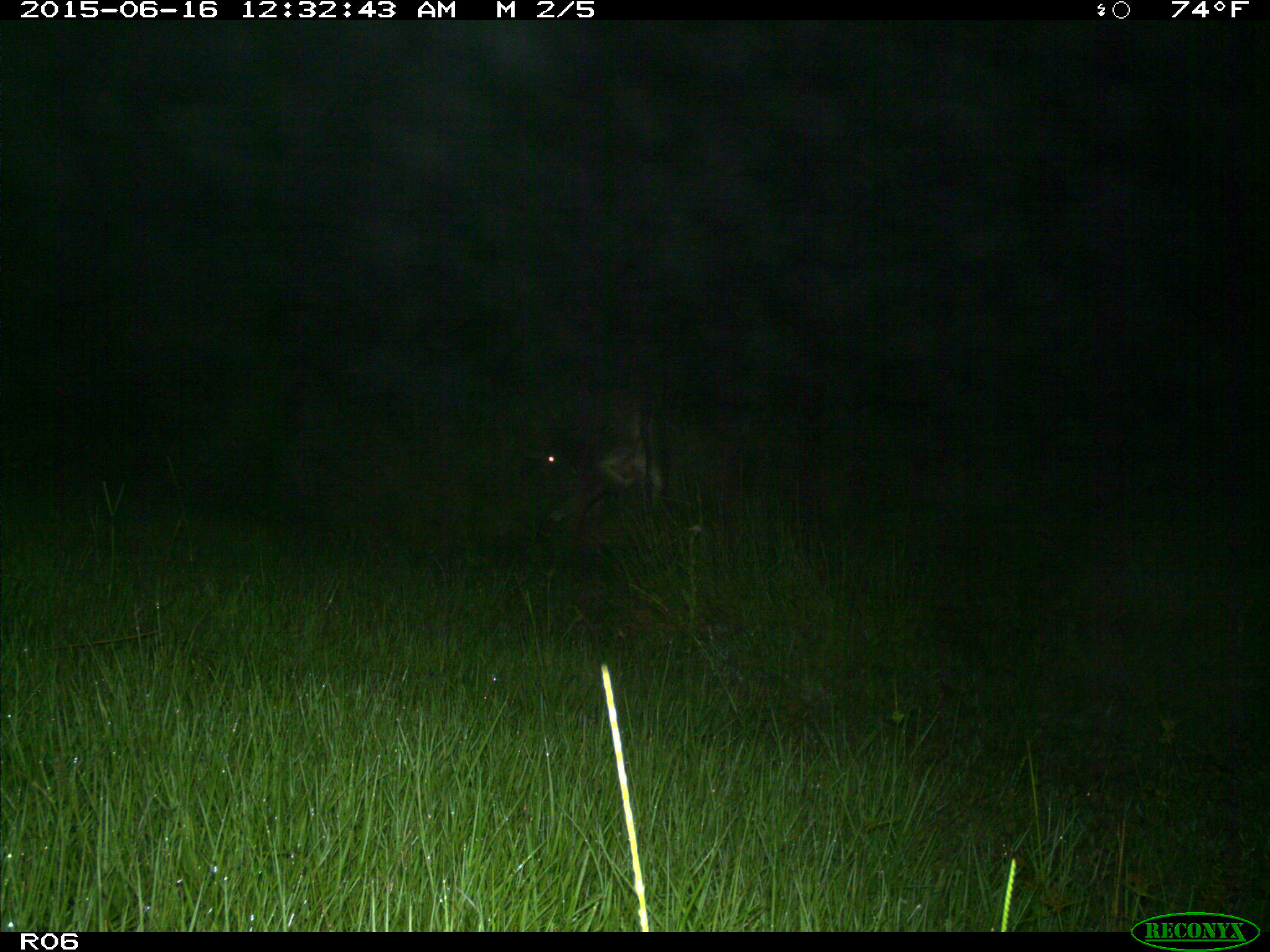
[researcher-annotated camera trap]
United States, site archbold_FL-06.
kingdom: Animalia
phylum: Chordata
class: Mammalia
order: Artiodactyla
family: Bovidae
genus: Bos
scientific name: Bos taurus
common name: domestic cow